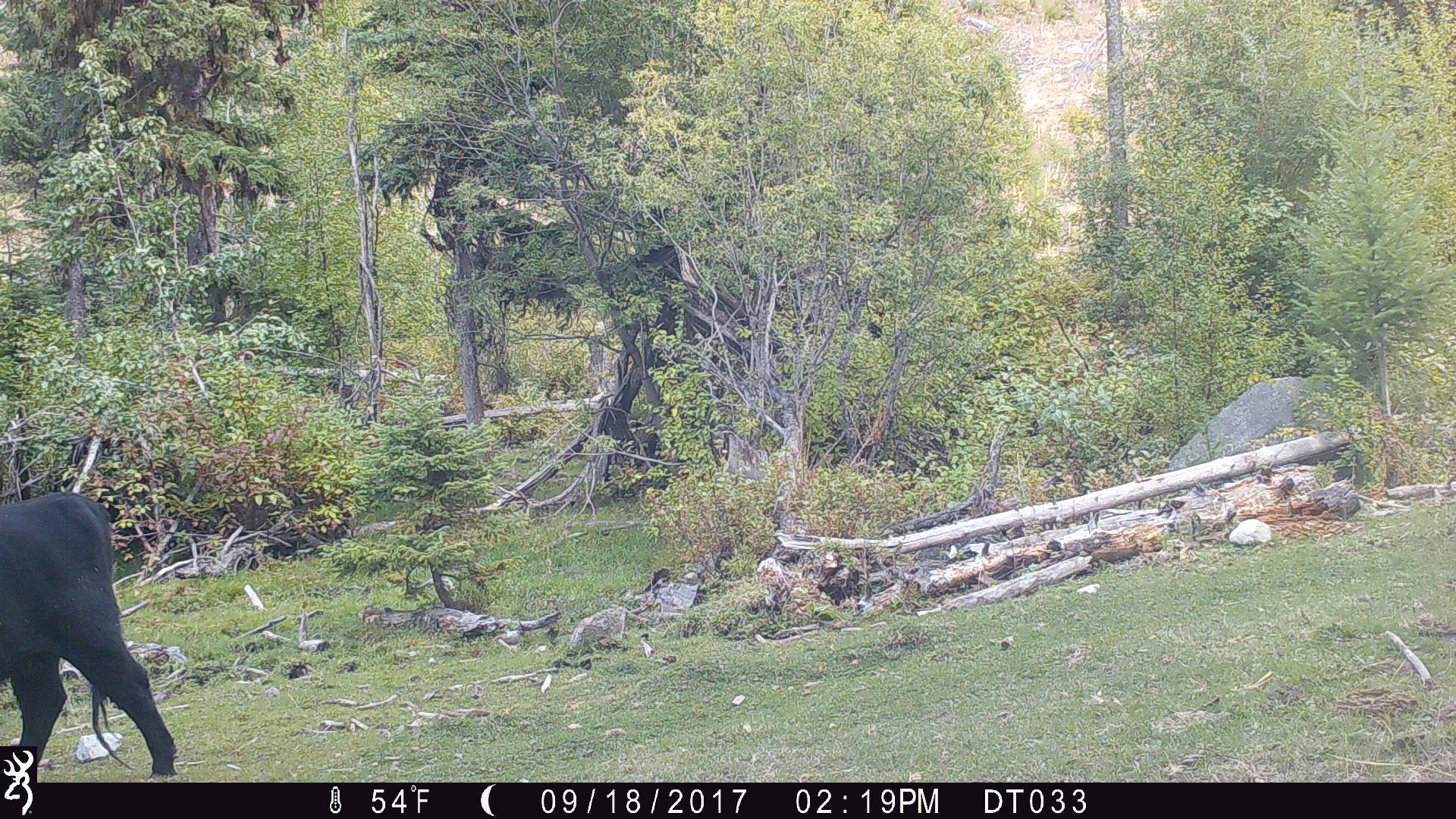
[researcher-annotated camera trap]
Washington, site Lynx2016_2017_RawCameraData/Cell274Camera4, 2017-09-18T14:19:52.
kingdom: Animalia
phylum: Chordata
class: Mammalia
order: Artiodactyla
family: Bovidae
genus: Bos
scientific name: Bos taurus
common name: domestic cattle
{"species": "domestic cattle (Bos taurus)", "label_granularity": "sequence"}